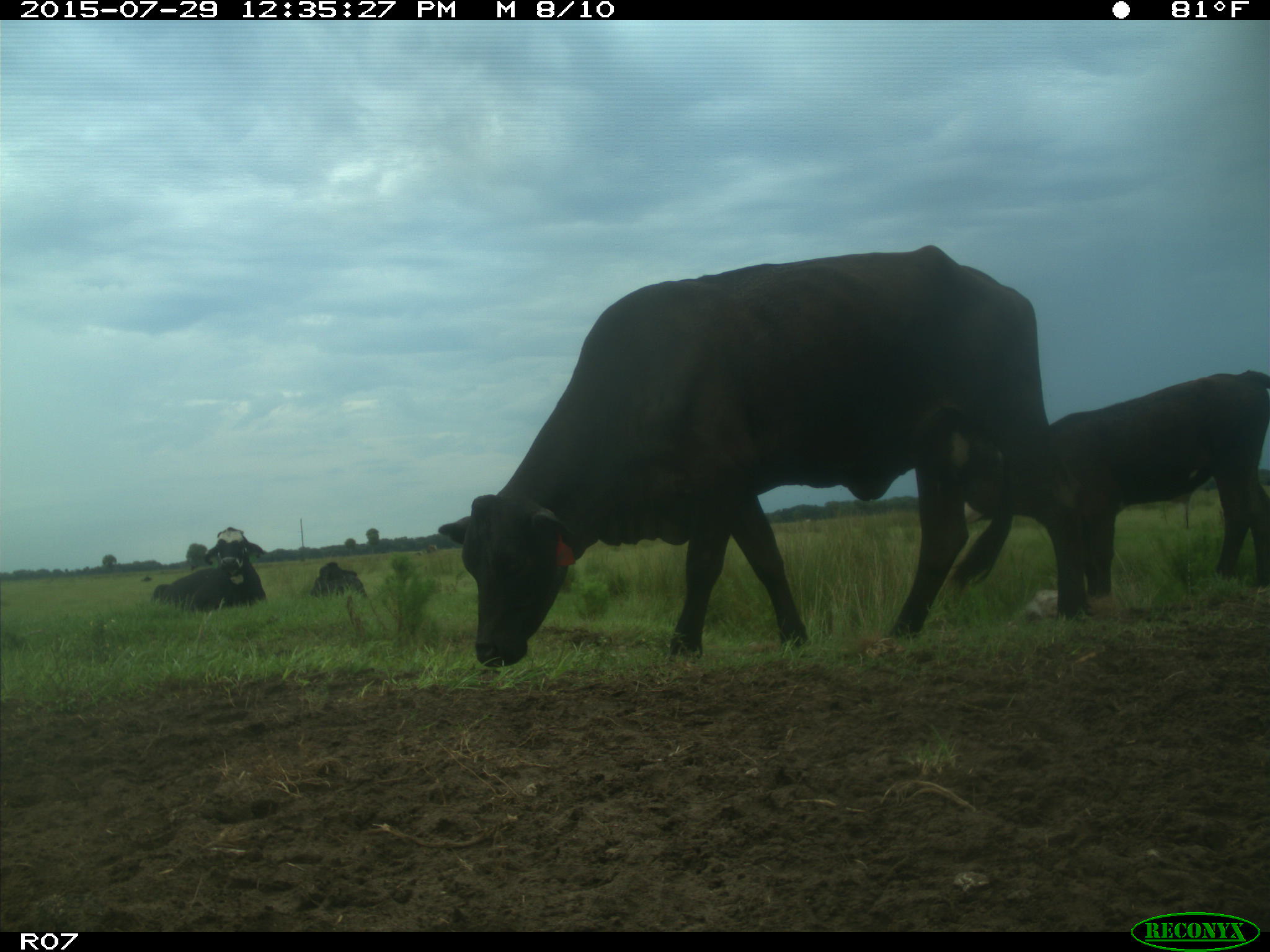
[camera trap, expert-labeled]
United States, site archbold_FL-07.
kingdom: Animalia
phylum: Chordata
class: Mammalia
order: Artiodactyla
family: Bovidae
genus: Bos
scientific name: Bos taurus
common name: domestic cow